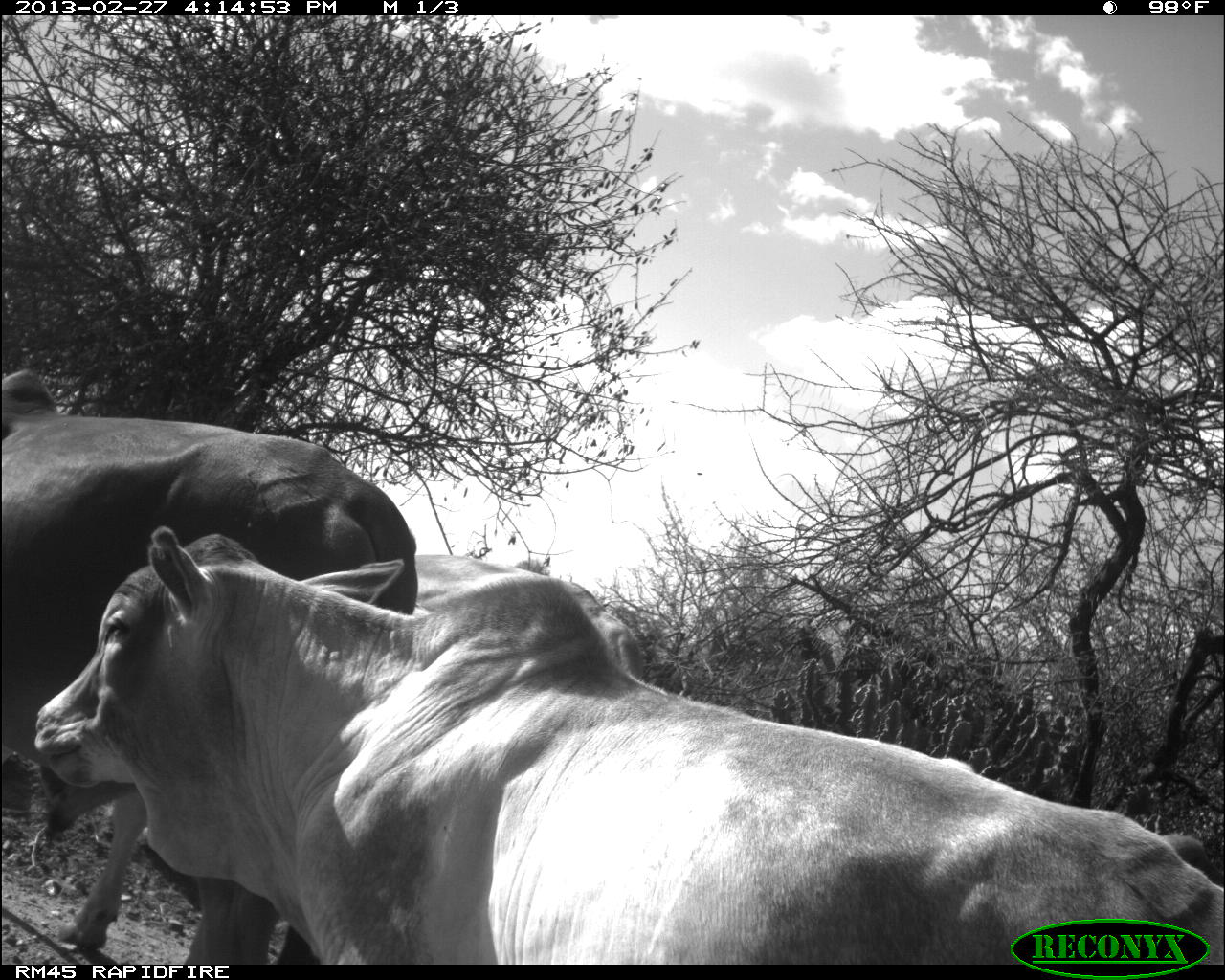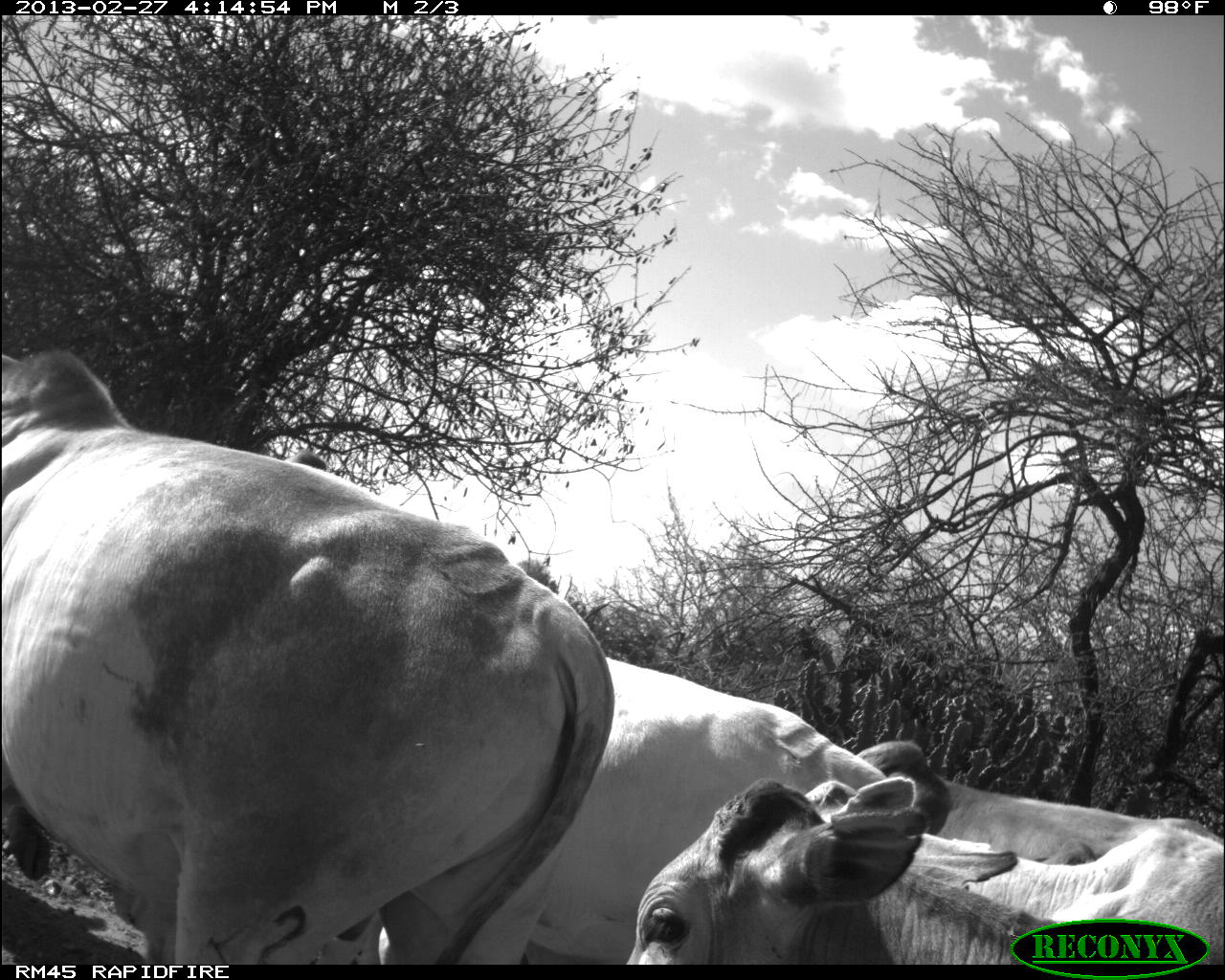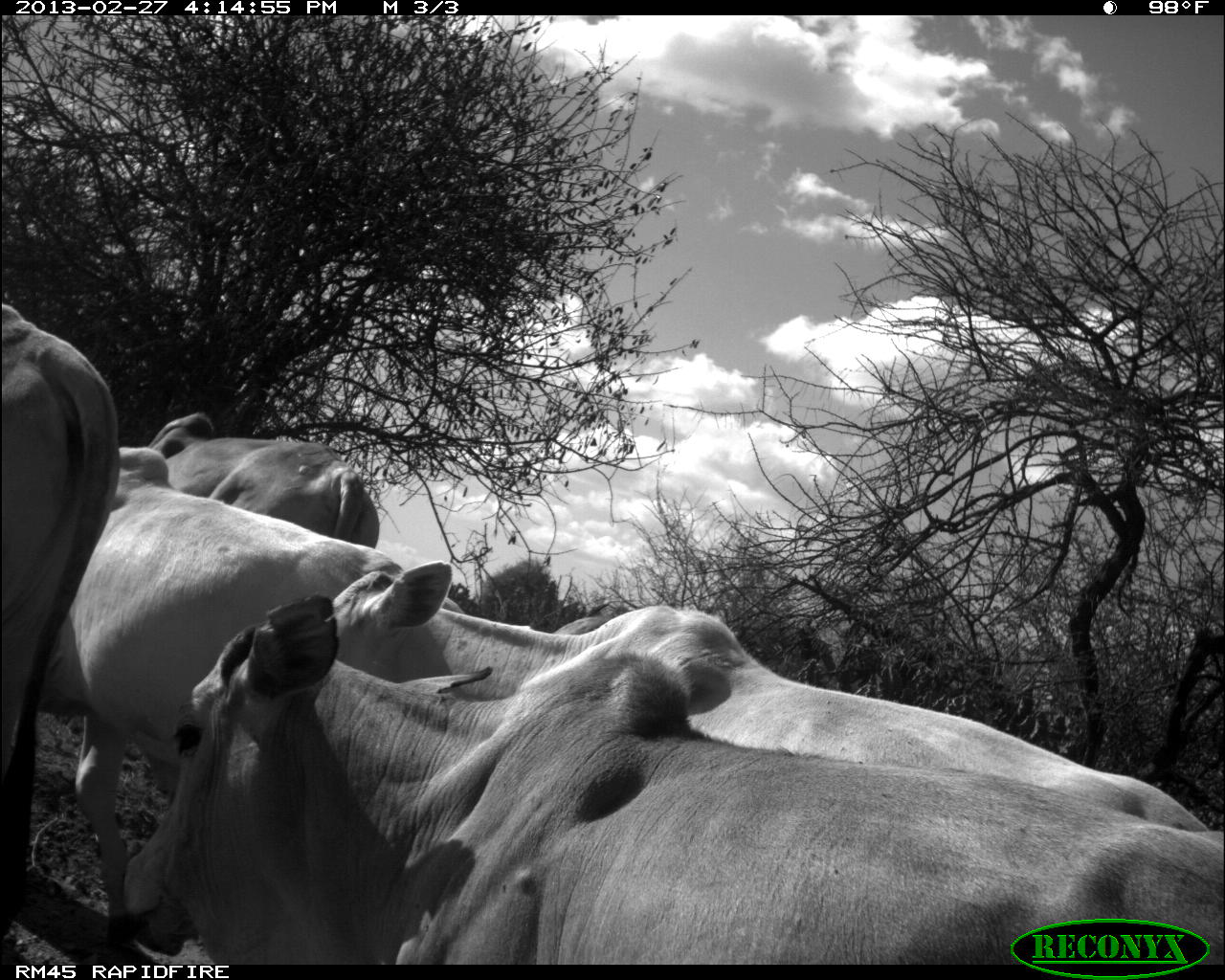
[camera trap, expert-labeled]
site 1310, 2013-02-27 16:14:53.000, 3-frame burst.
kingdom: Animalia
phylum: Chordata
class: Mammalia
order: Artiodactyla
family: Bovidae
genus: Bos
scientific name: Bos taurus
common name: domestic cattle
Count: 3.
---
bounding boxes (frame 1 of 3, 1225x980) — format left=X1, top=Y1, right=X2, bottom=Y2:
bos taurus: left=29, top=521, right=1225, bottom=966; left=0, top=367, right=422, bottom=963; left=71, top=558, right=636, bottom=945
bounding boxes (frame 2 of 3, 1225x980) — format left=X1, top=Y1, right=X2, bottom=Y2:
bos taurus: left=0, top=347, right=615, bottom=965; left=622, top=776, right=1225, bottom=967; left=523, top=656, right=886, bottom=965; left=859, top=741, right=1222, bottom=864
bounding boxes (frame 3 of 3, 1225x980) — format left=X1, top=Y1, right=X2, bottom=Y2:
bos taurus: left=112, top=591, right=1225, bottom=963; left=318, top=559, right=1209, bottom=824; left=38, top=446, right=408, bottom=886; left=0, top=283, right=120, bottom=873; left=149, top=414, right=380, bottom=550